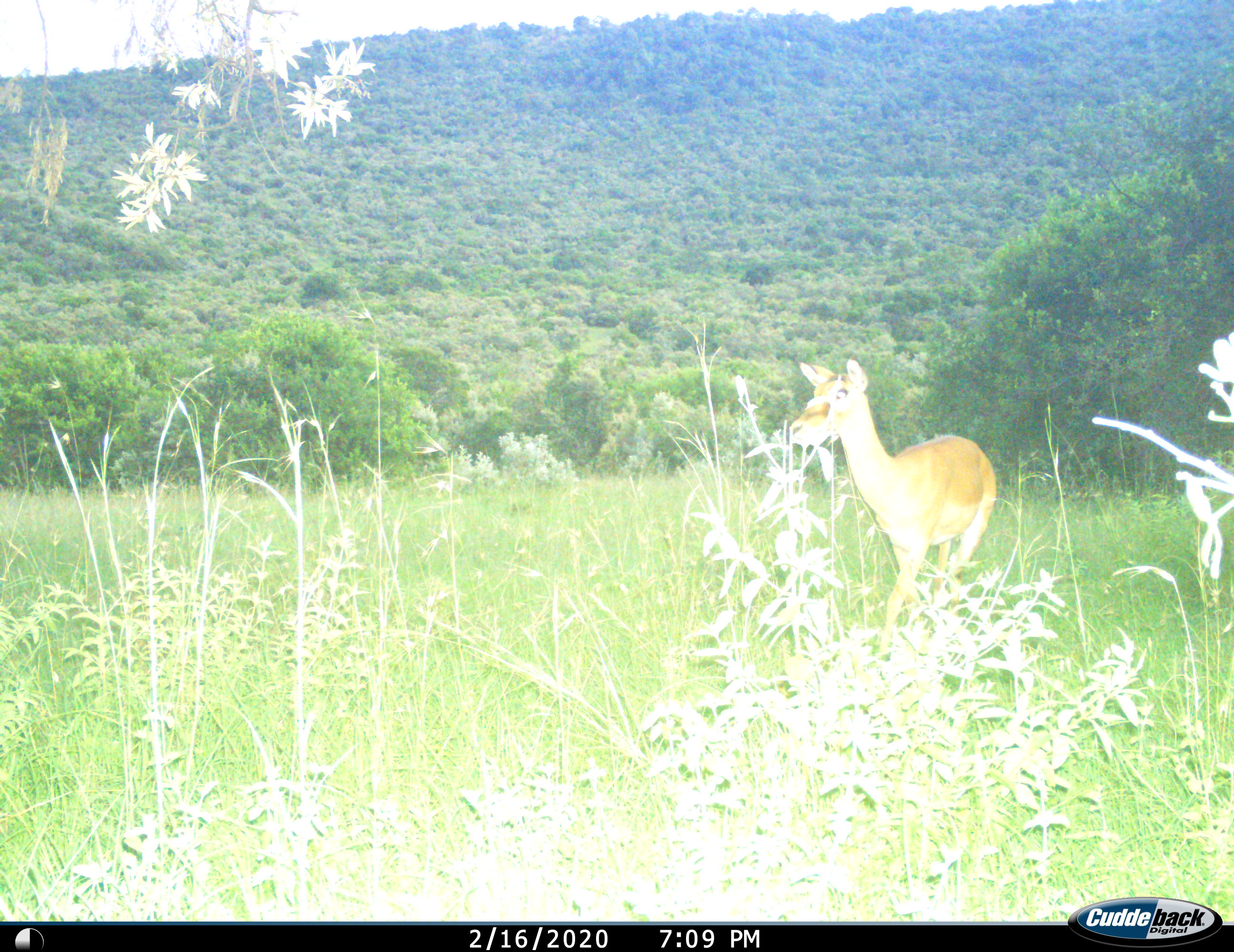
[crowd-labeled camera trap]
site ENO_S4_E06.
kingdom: Animalia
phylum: Chordata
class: Mammalia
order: Artiodactyla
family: Bovidae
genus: Aepyceros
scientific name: Aepyceros melampus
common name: impala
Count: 1.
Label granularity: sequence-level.